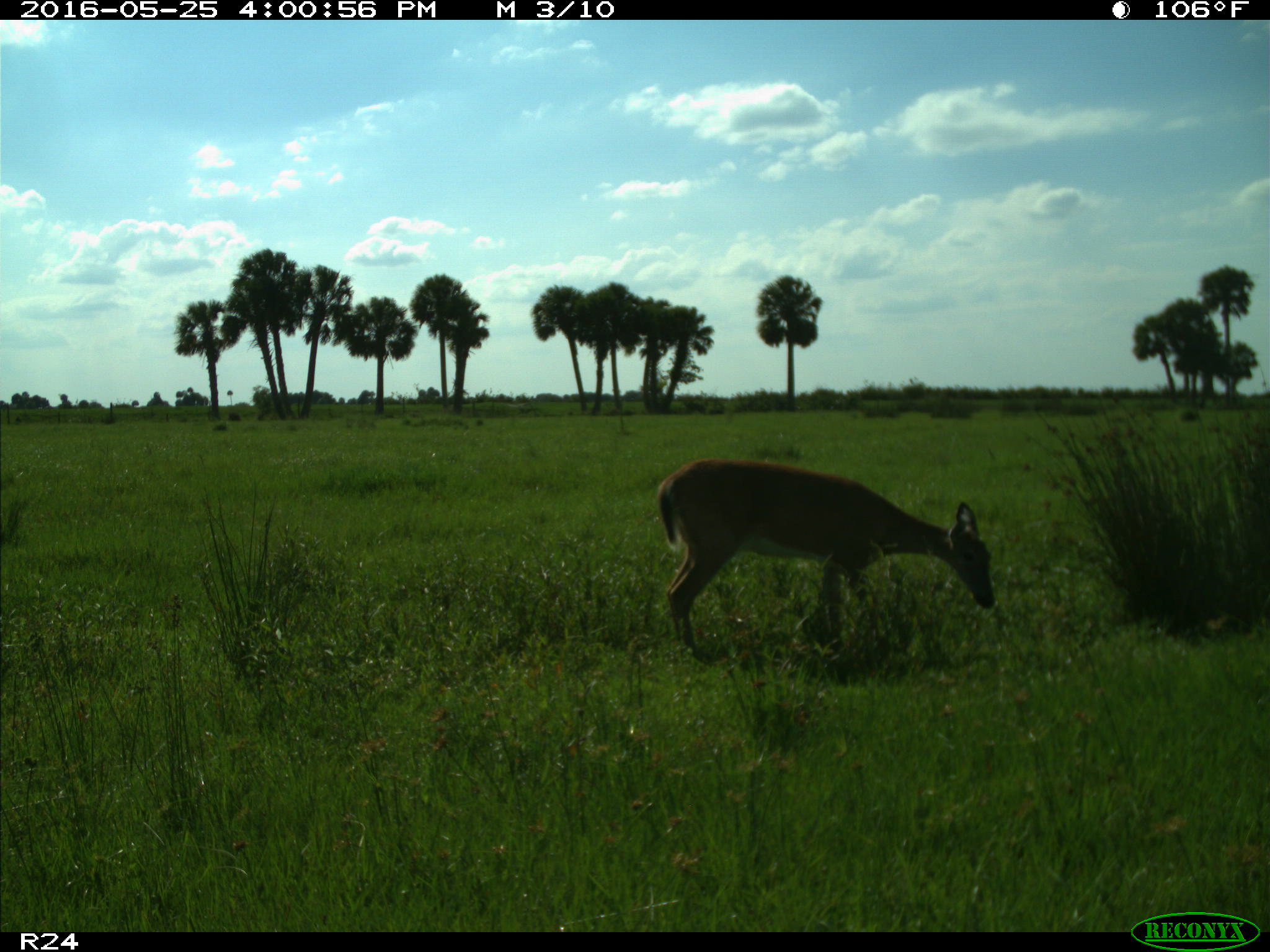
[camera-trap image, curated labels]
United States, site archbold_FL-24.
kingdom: Animalia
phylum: Chordata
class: Mammalia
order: Artiodactyla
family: Cervidae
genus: Odocoileus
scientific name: Odocoileus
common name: deer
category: unidentified deer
Unidentified deer (deer) (Odocoileus).